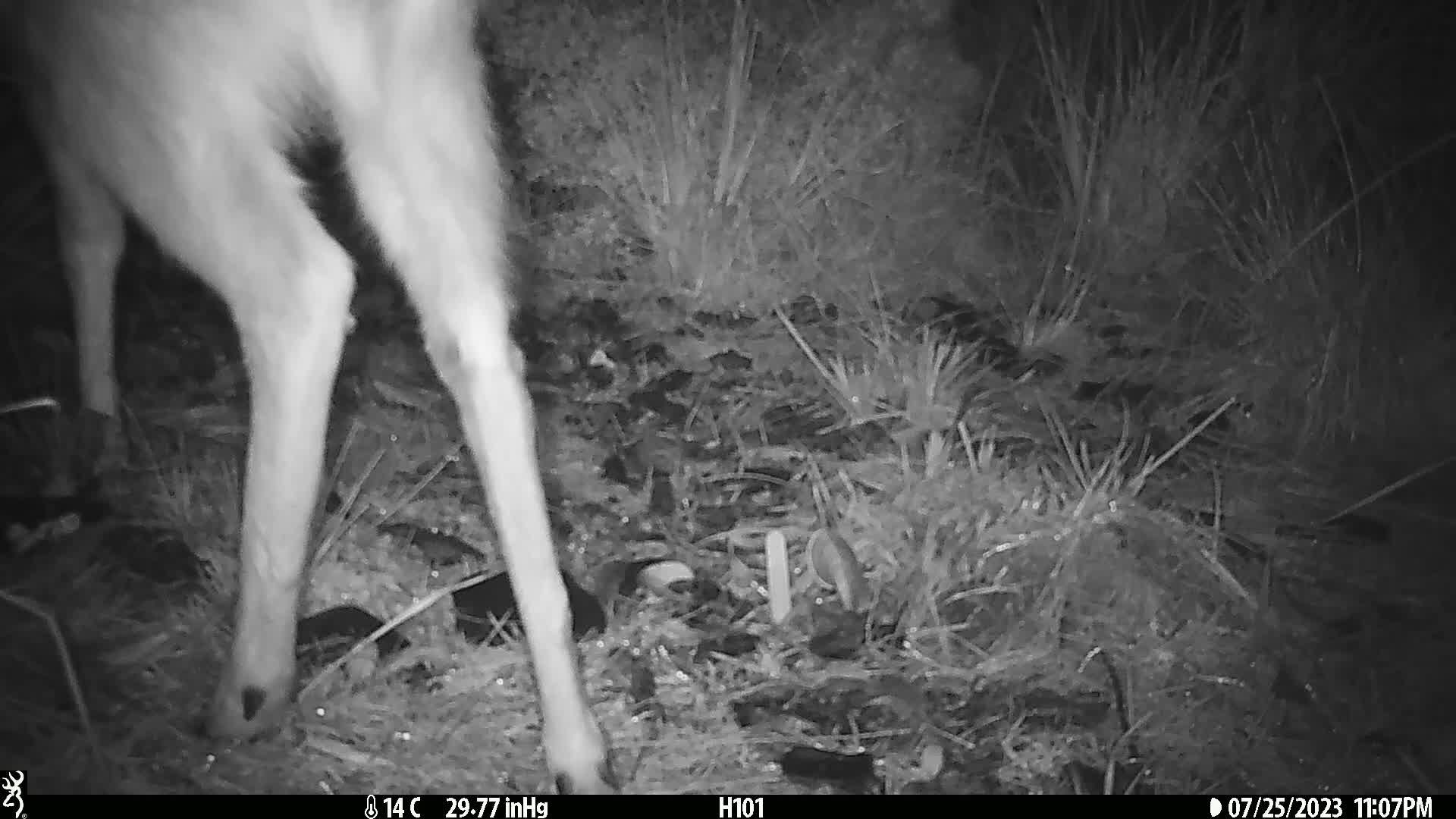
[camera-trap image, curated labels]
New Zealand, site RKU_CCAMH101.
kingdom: Animalia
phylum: Chordata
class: Mammalia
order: Artiodactyla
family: Cervidae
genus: Odocoileus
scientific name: Odocoileus virginianus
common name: white-tailed deer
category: white tailed deer